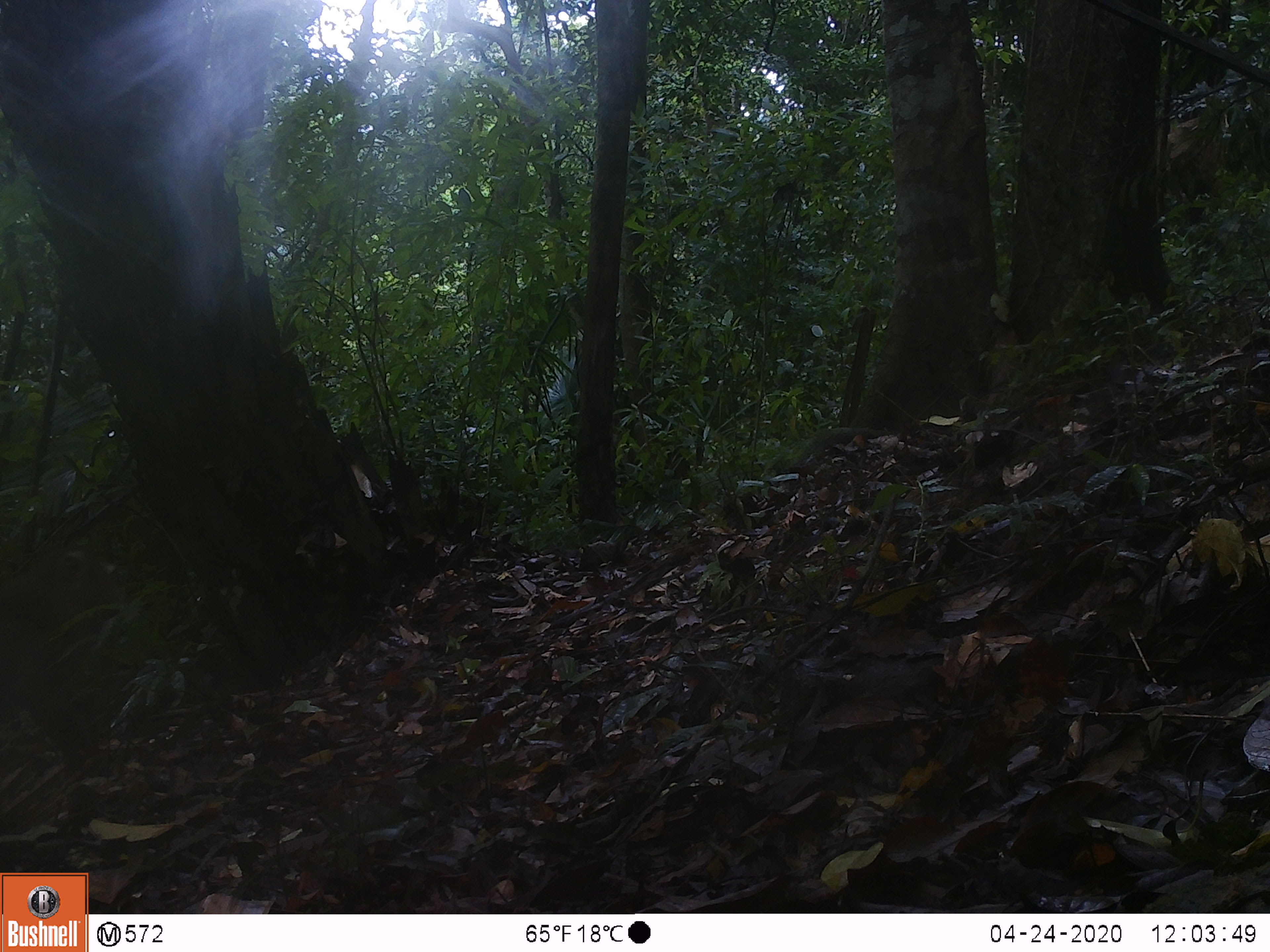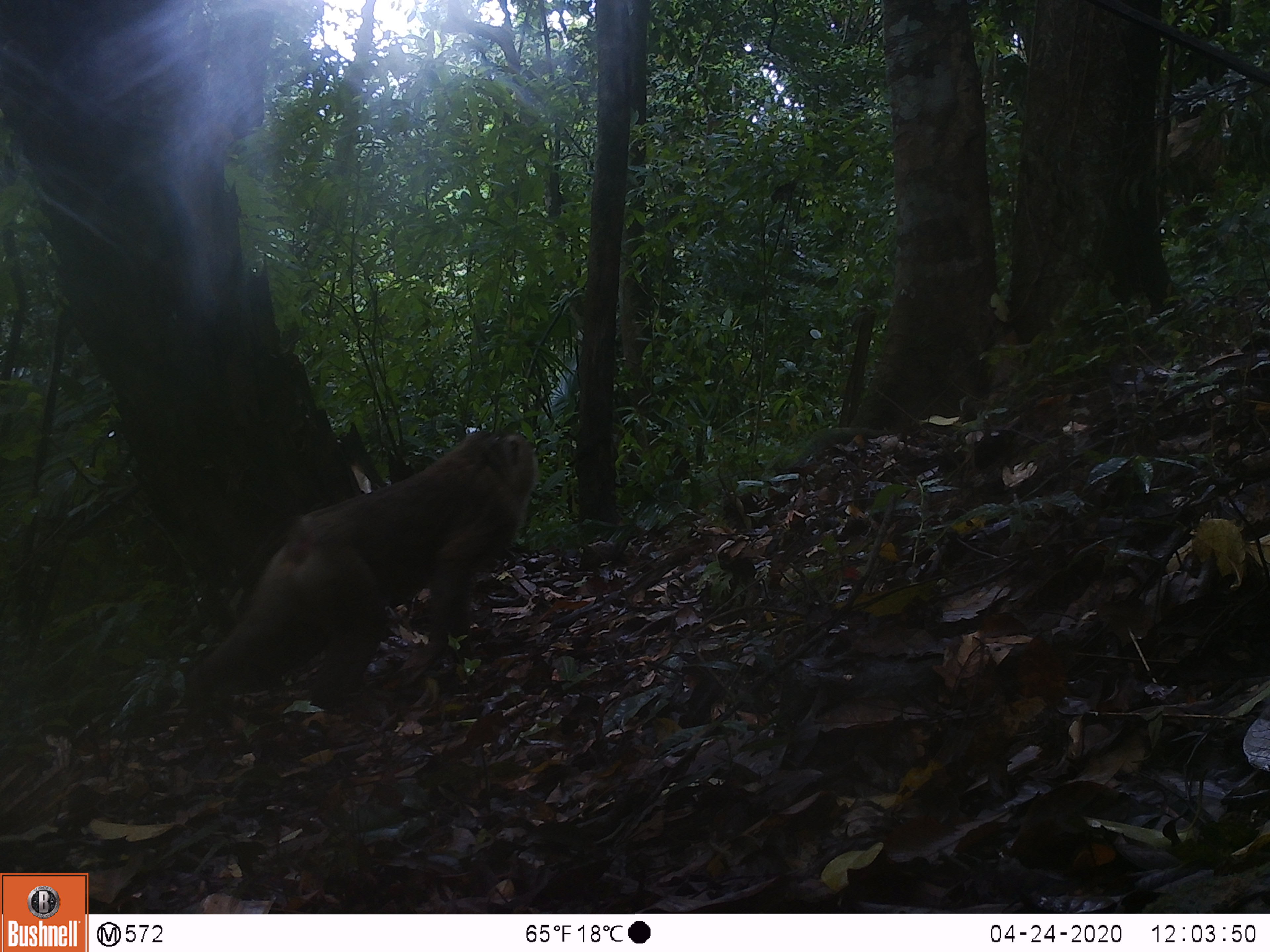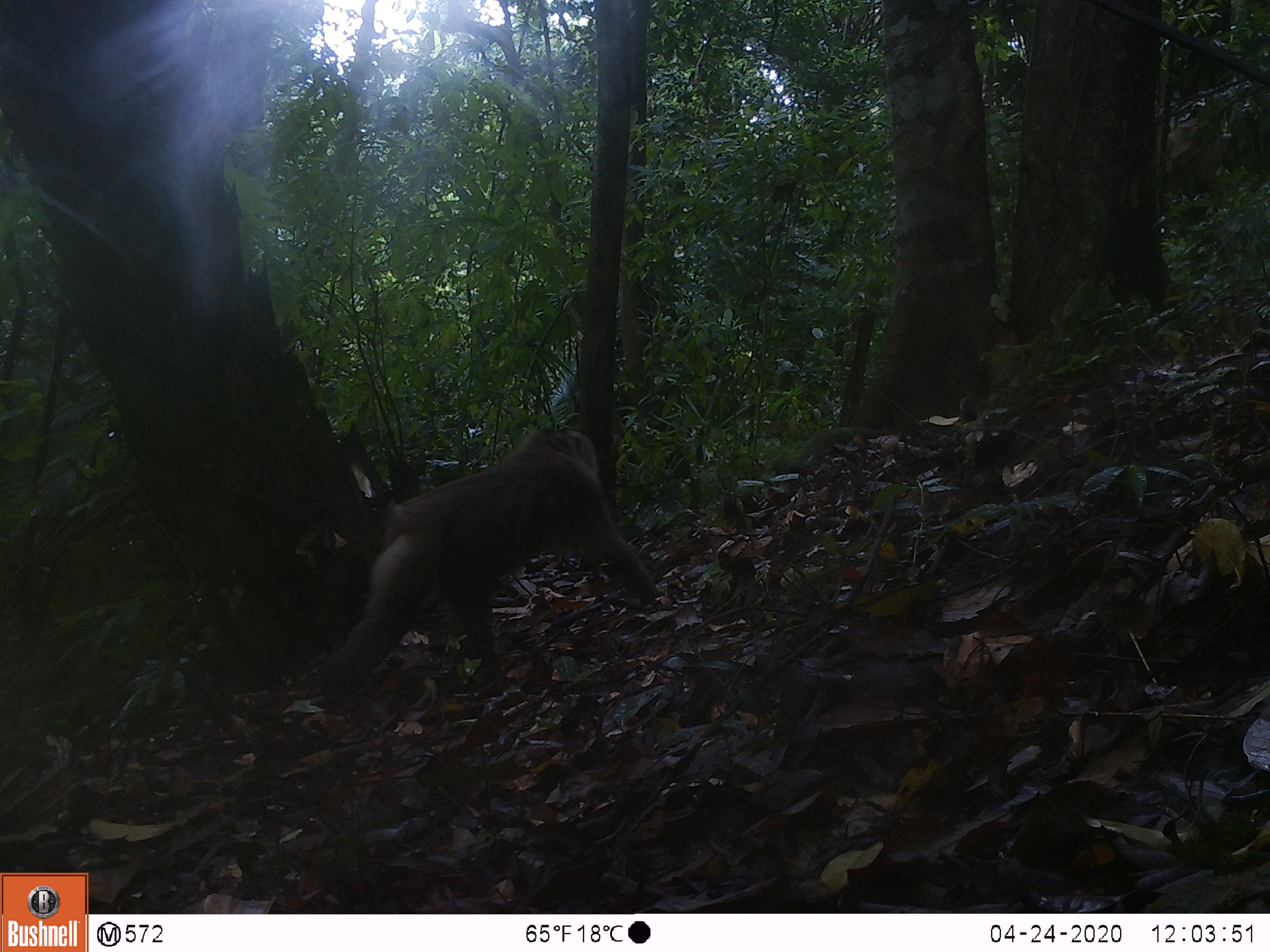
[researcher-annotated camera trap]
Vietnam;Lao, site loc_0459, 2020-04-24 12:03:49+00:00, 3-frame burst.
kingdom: Animalia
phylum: Chordata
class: Mammalia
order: Primates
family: Cercopithecidae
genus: Macaca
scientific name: Macaca nemestrina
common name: pig-tailed macaque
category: pig tailed macaque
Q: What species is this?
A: Pig tailed macaque (pig-tailed macaque) (Macaca nemestrina).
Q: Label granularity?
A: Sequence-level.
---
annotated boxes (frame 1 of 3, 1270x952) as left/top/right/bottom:
pig tailed macaque: 0/545/126/823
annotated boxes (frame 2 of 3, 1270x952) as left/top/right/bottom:
pig tailed macaque: 185/429/538/711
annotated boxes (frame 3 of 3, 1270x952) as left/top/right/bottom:
pig tailed macaque: 315/428/656/701